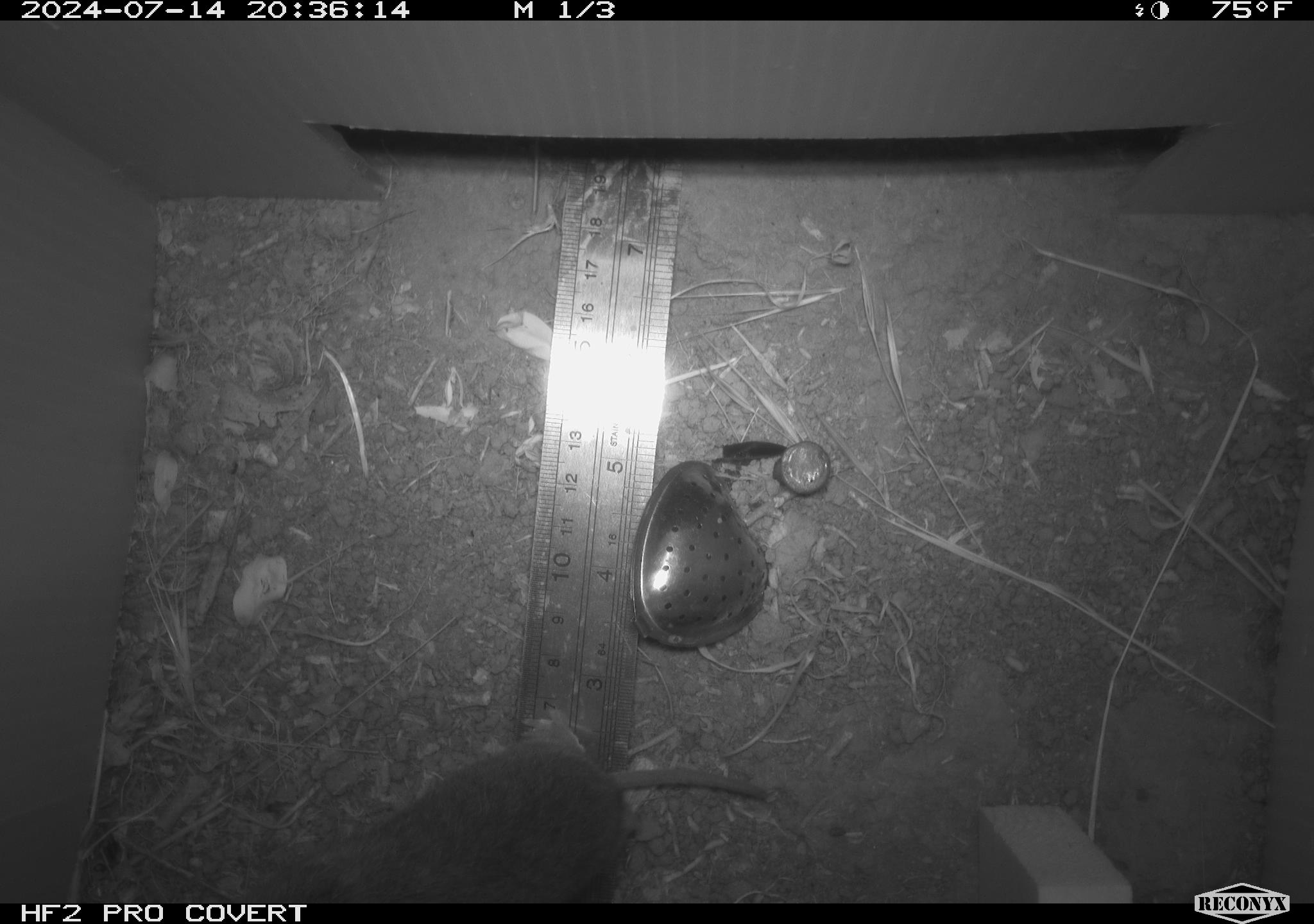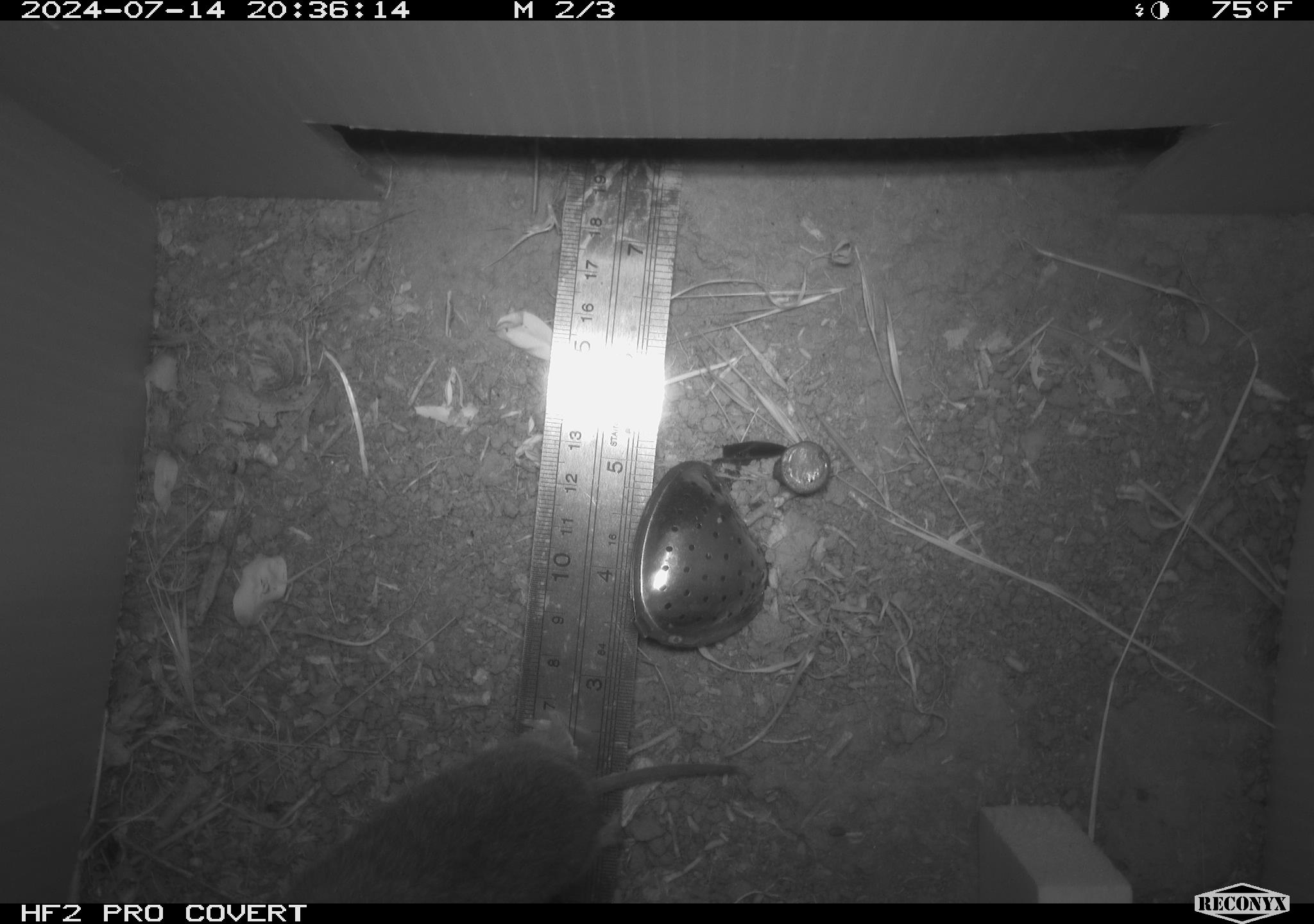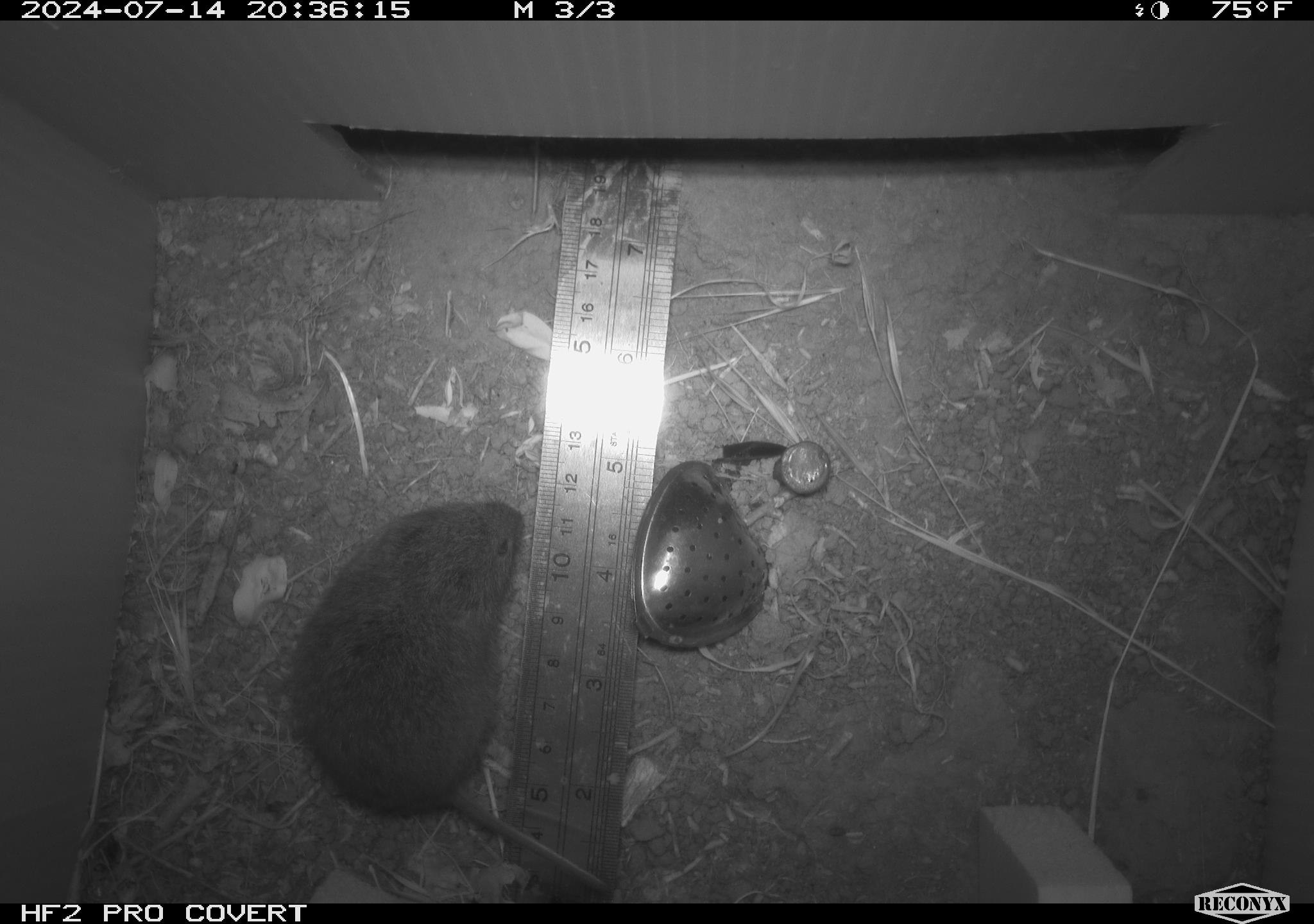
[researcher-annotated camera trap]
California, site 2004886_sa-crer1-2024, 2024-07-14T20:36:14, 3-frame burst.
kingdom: Animalia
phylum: Chordata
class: Mammalia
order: Rodentia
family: Cricetidae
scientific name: Arvicolinae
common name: voles, lemmings, and muskrats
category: arvicolinae subfamily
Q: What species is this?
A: Arvicolinae subfamily (voles, lemmings, and muskrats) (Arvicolinae).